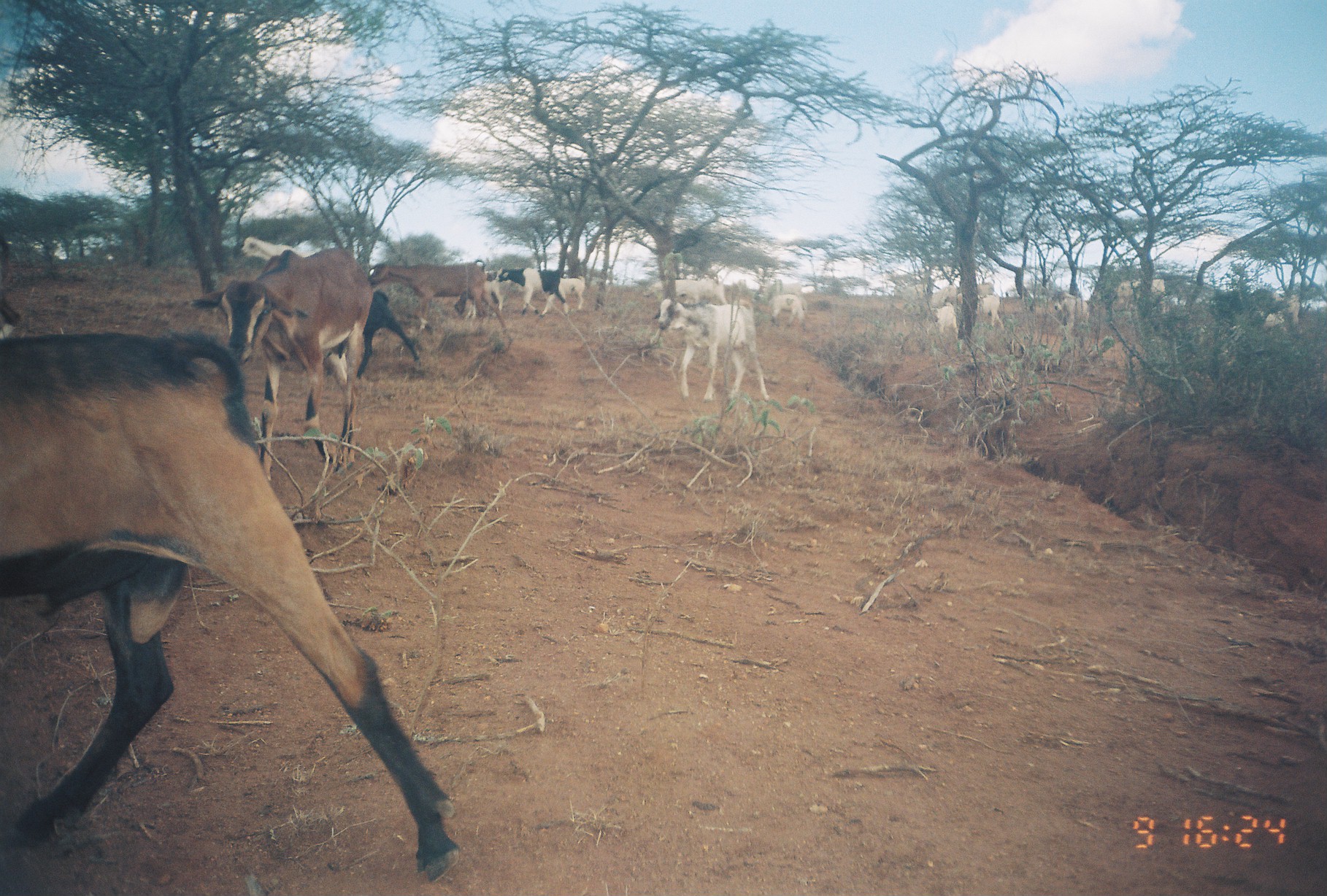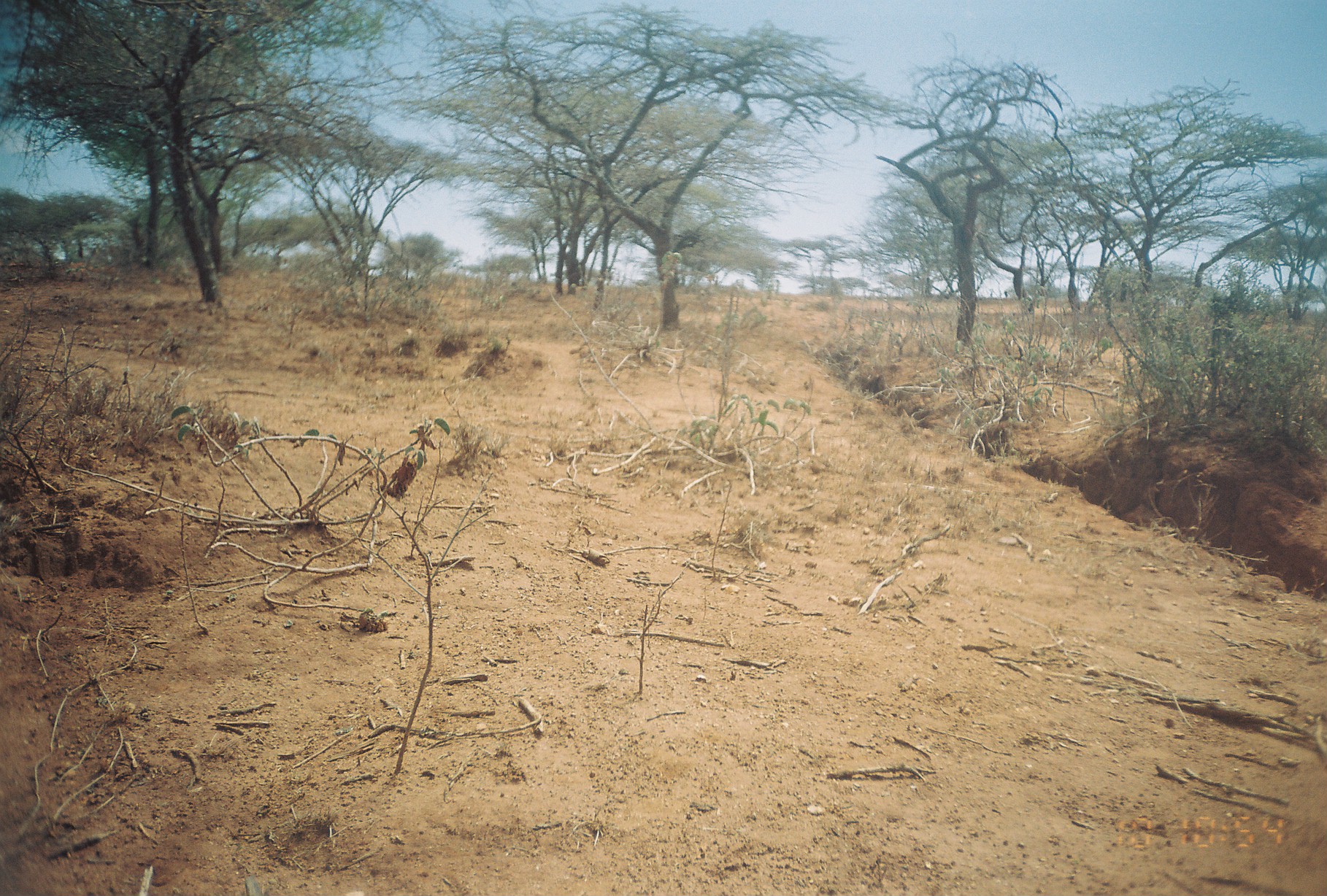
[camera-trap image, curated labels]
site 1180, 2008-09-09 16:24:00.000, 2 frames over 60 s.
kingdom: Animalia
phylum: Chordata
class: Mammalia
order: Artiodactyla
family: Bovidae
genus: Capra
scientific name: Capra aegagrus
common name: wild goat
Capra aegagrus (wild goat), count 21.